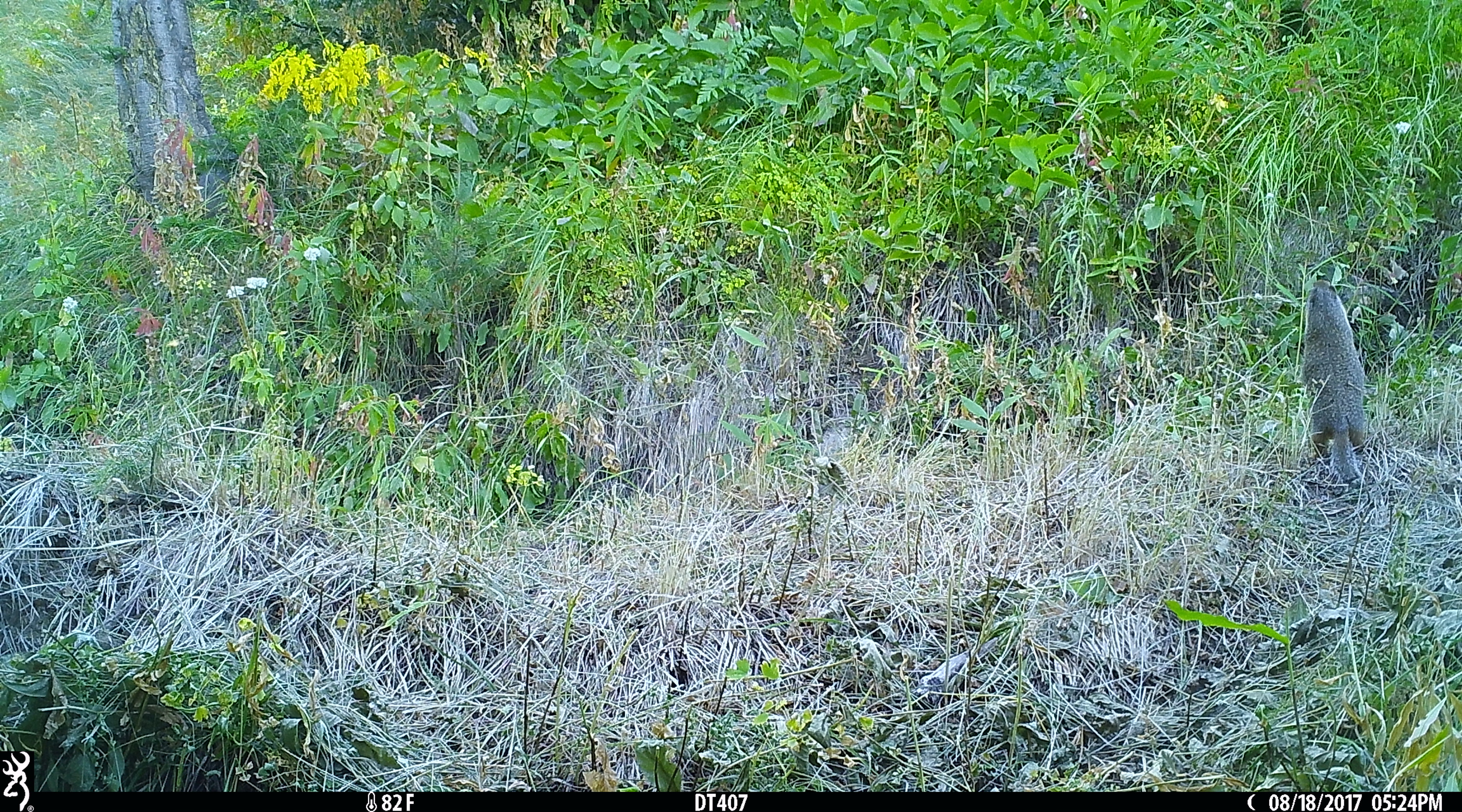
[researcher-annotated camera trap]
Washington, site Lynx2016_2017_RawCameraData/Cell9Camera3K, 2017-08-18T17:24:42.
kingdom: Animalia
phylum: Chordata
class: Mammalia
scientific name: Mammalia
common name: small mammal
Small mammal (Mammalia). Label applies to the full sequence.